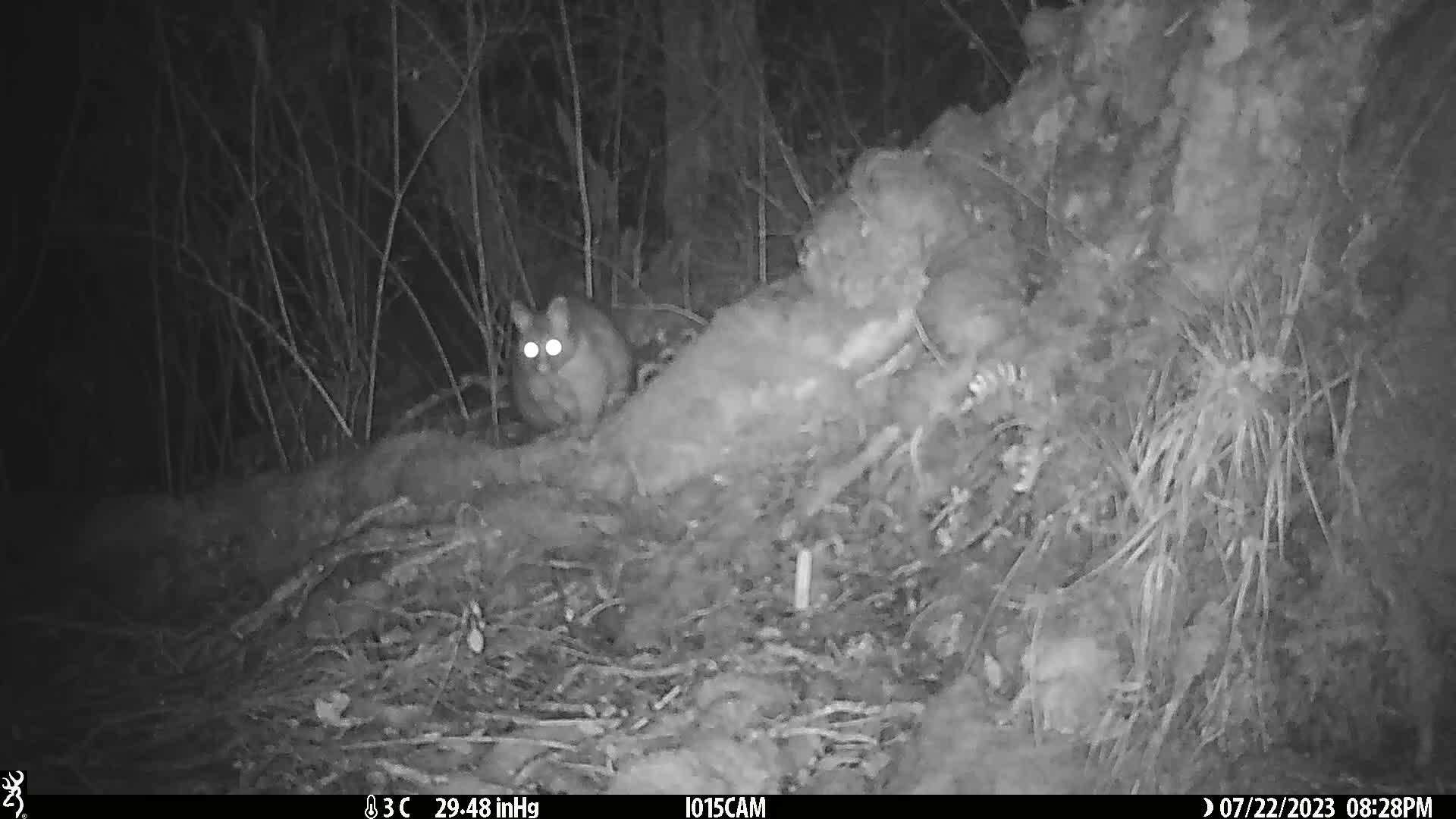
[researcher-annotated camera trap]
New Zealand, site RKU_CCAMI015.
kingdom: Animalia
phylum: Chordata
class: Mammalia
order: Diprotodontia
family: Phalangeridae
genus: Trichosurus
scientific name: Trichosurus vulpecula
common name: common brushtail possum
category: possum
Possum (common brushtail possum) (Trichosurus vulpecula).